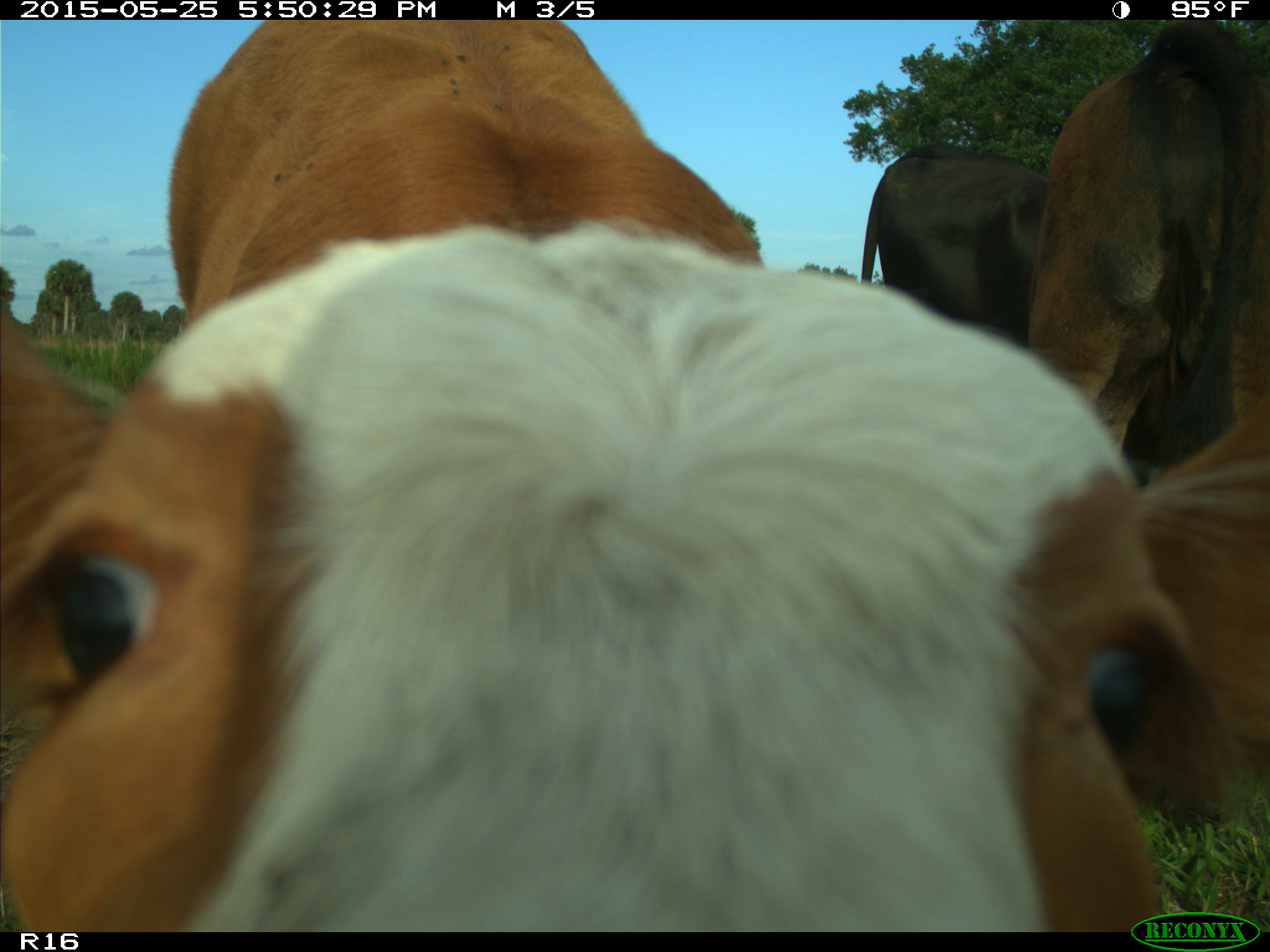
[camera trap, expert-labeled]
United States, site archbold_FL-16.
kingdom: Animalia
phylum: Chordata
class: Mammalia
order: Artiodactyla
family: Bovidae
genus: Bos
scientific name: Bos taurus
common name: domestic cow